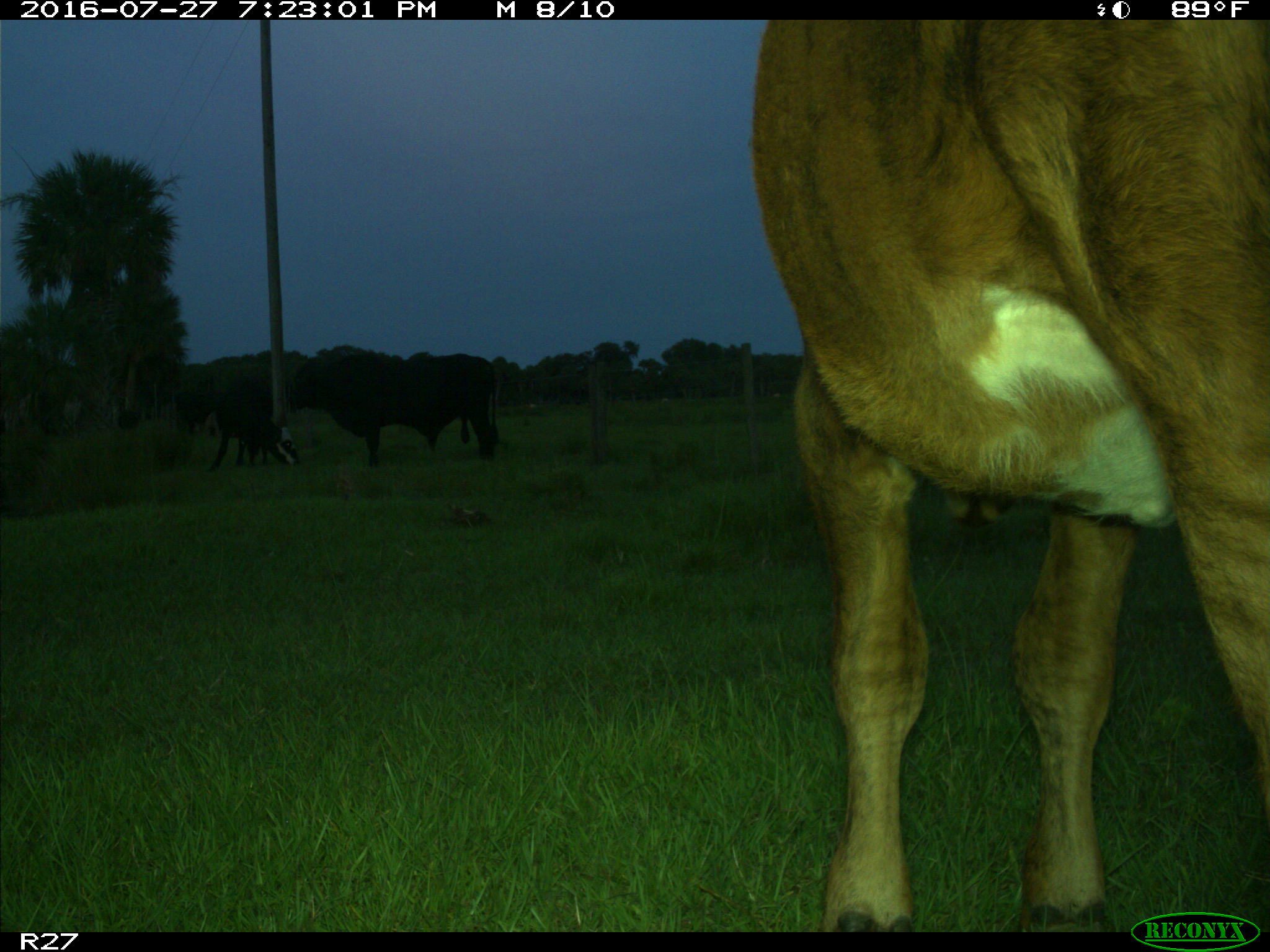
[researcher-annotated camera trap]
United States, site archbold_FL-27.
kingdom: Animalia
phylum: Chordata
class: Mammalia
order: Artiodactyla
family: Bovidae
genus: Bos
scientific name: Bos taurus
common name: domestic cow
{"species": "Bos taurus (domestic cow)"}